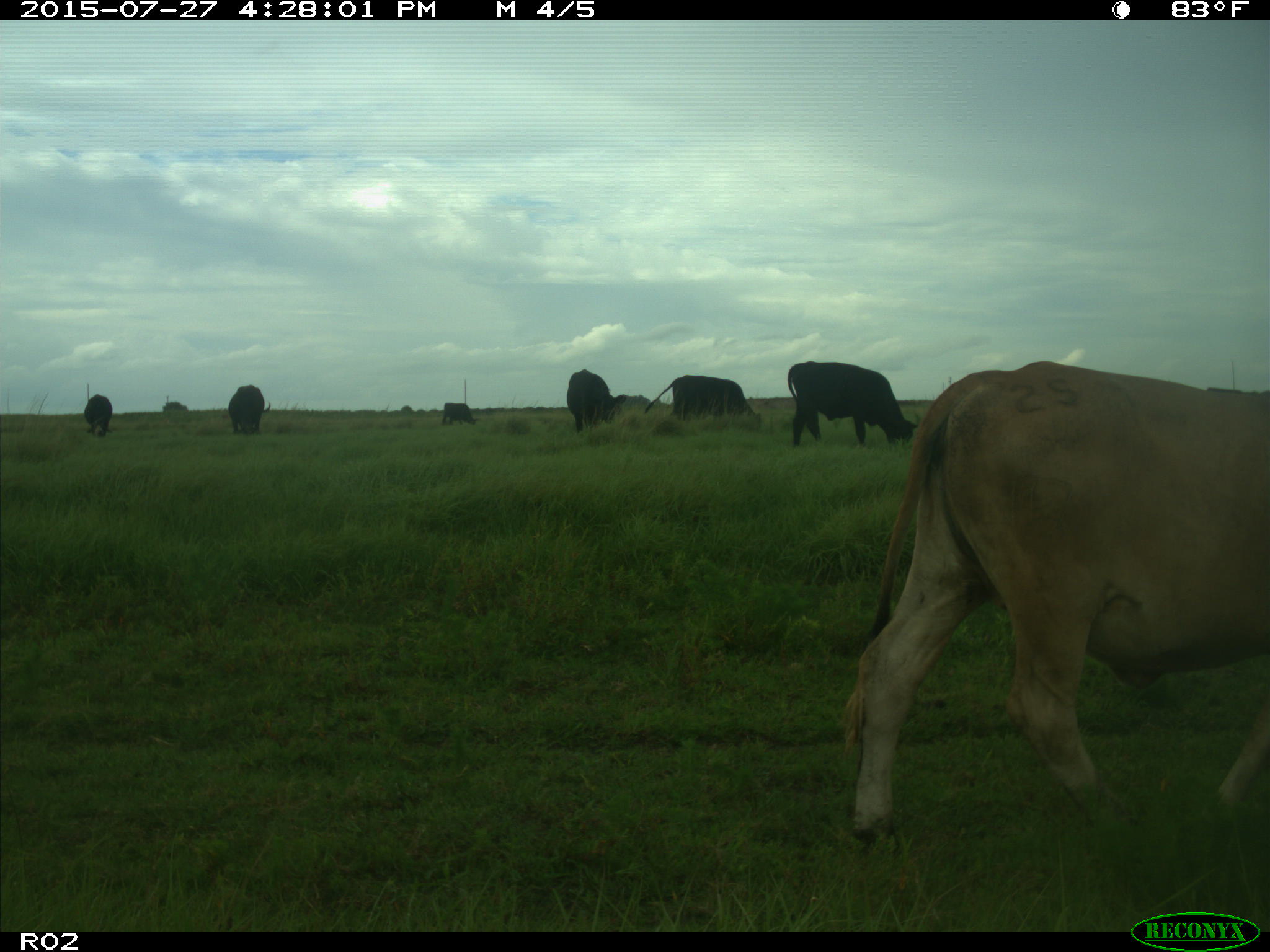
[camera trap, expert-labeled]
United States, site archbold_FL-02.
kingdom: Animalia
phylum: Chordata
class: Mammalia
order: Artiodactyla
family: Bovidae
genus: Bos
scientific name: Bos taurus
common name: domestic cow